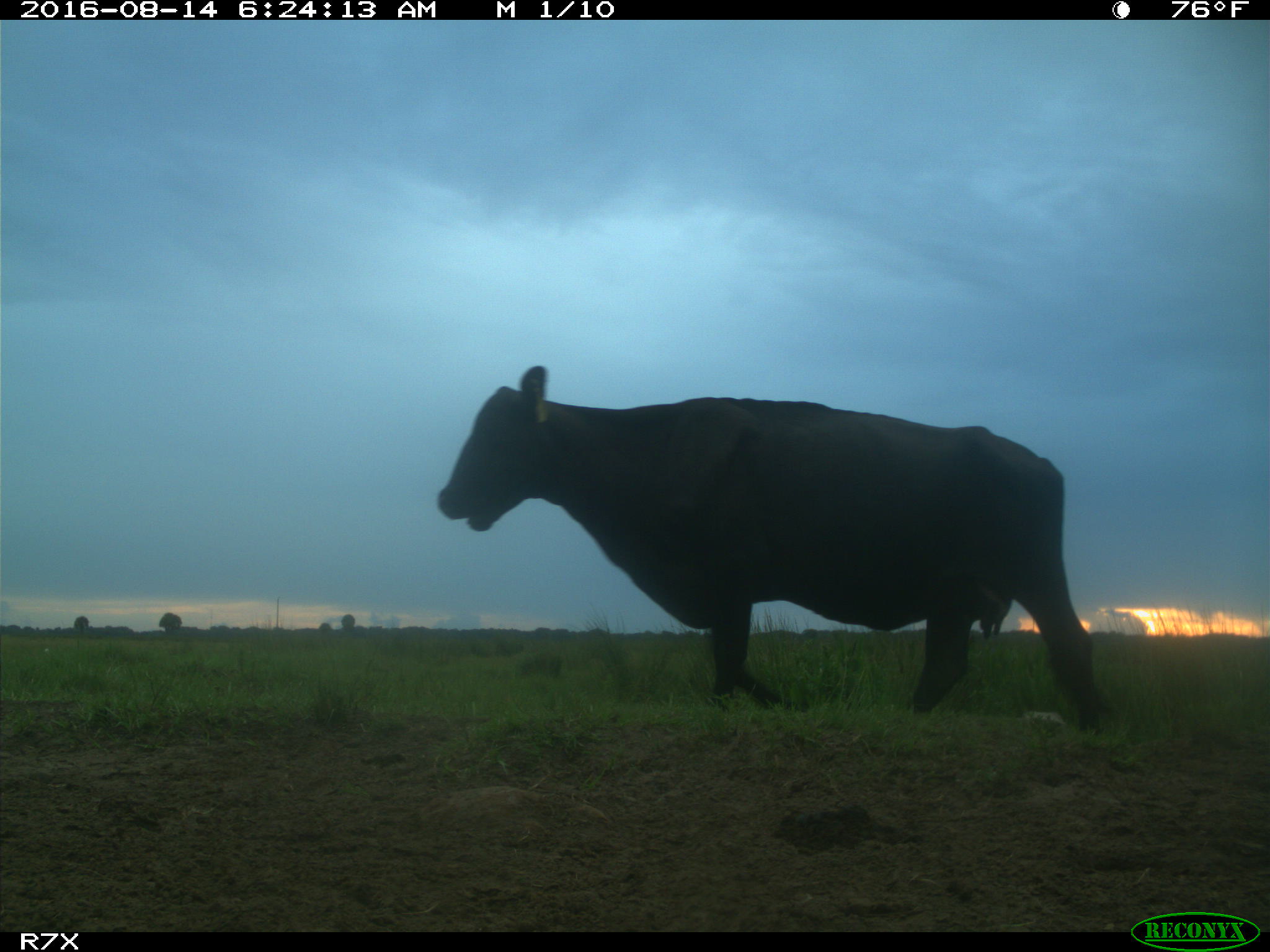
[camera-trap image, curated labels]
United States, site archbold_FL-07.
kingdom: Animalia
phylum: Chordata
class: Mammalia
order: Artiodactyla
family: Bovidae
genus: Bos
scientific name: Bos taurus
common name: domestic cow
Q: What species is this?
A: Bos taurus (domestic cow).